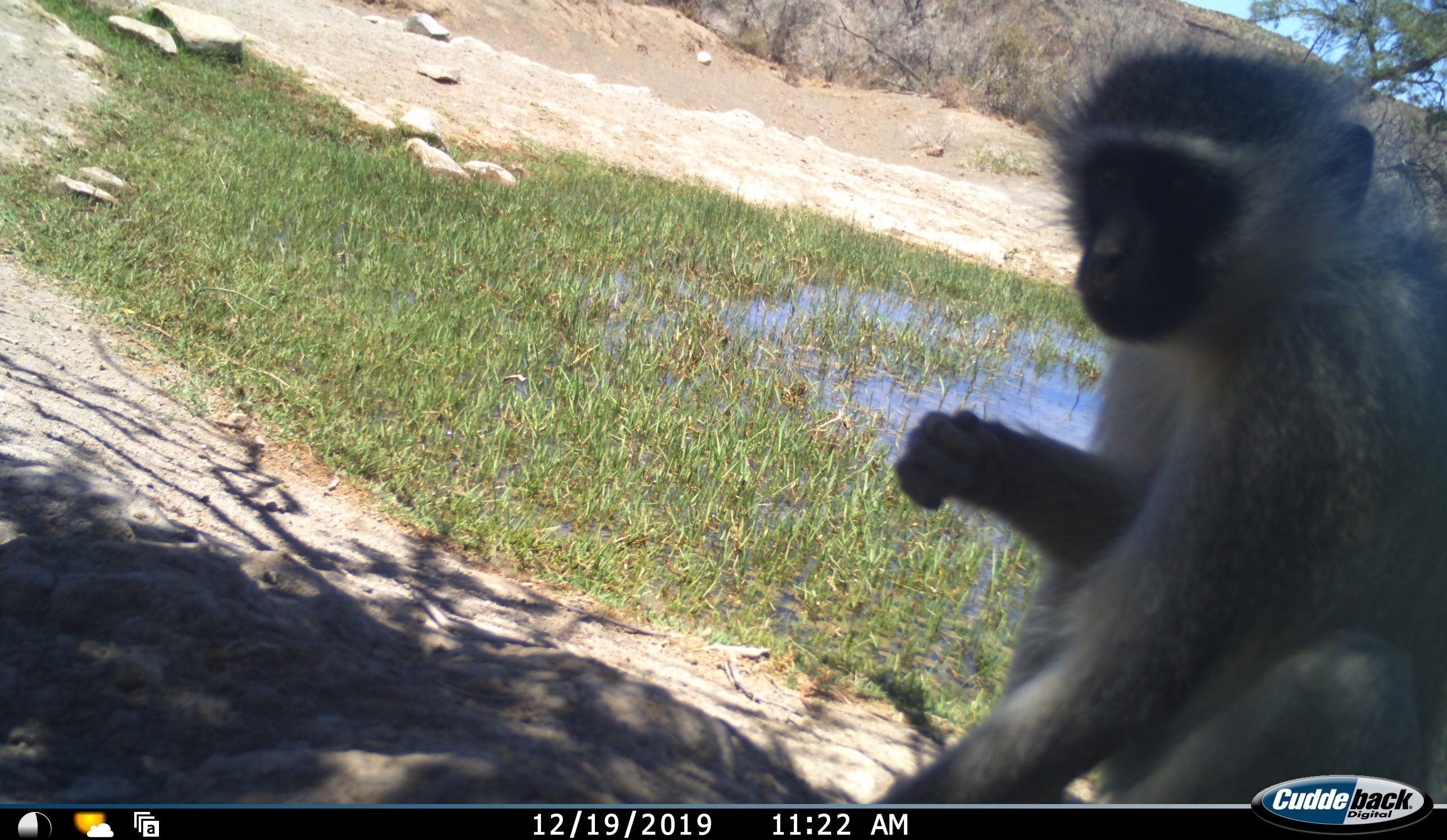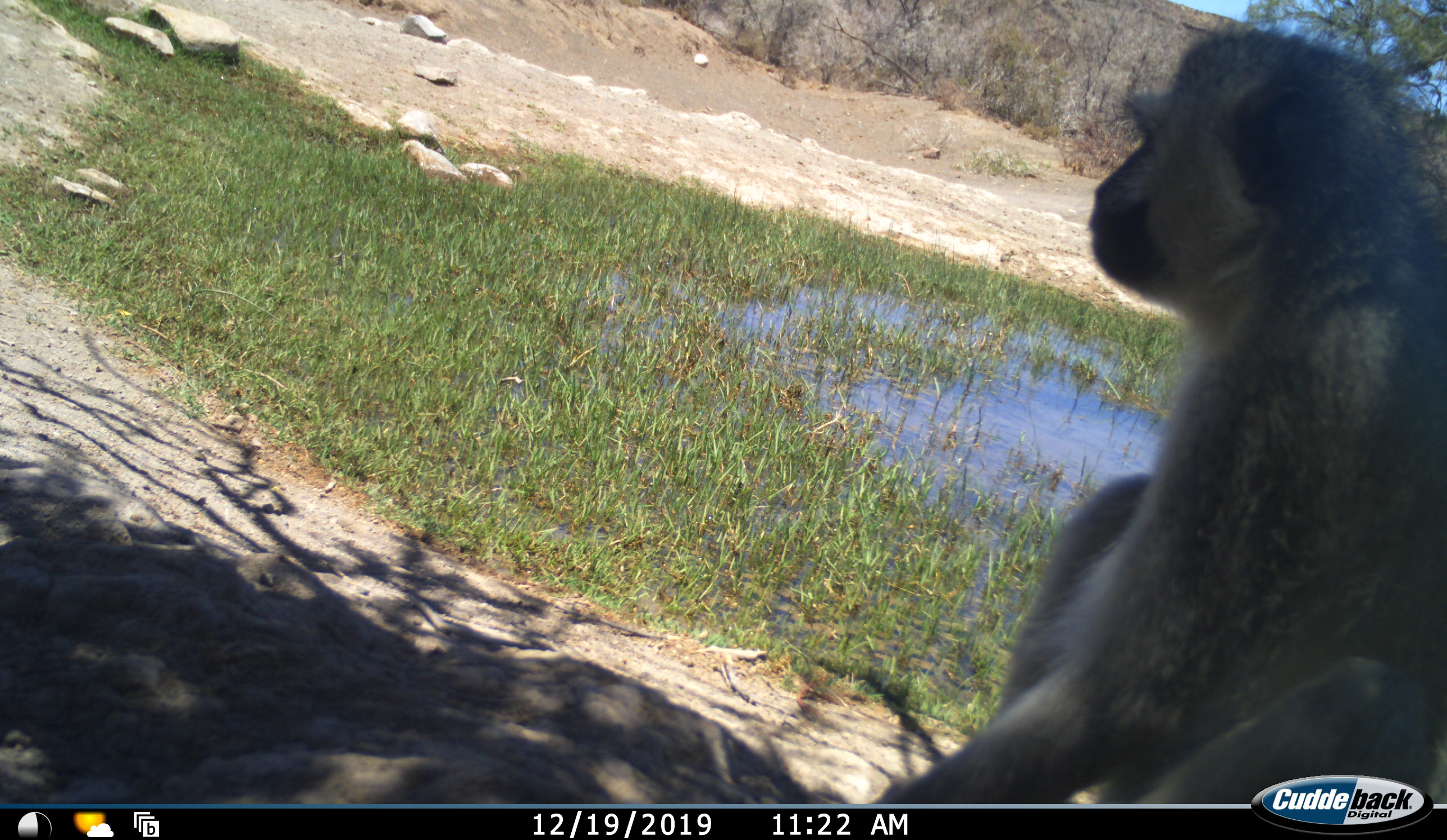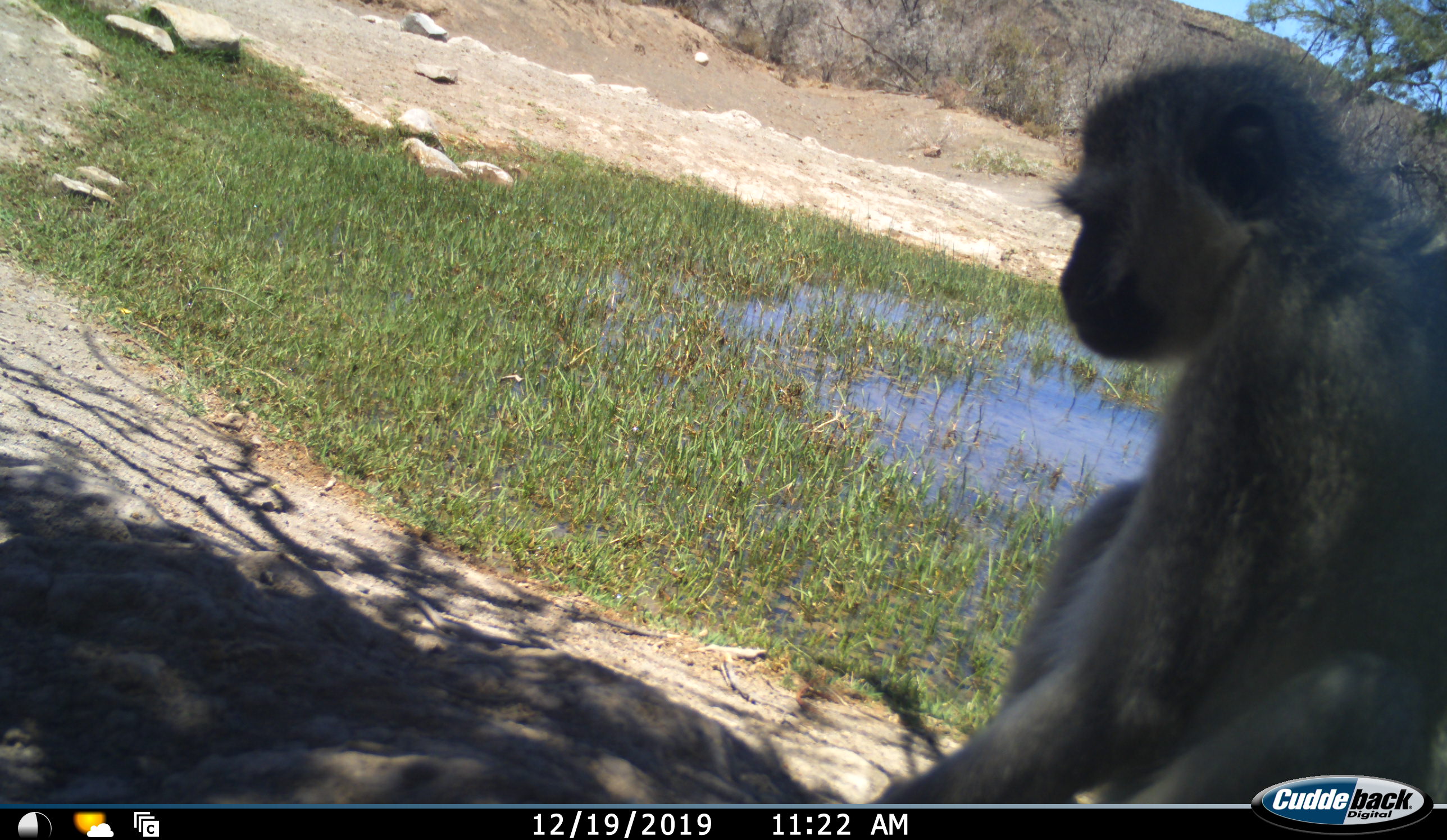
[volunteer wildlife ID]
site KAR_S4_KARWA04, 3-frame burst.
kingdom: Animalia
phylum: Chordata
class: Mammalia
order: Primates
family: Cercopithecidae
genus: Chlorocebus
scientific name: Chlorocebus pygerythrus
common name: vervet monkey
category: monkeyvervet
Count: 1.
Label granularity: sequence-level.